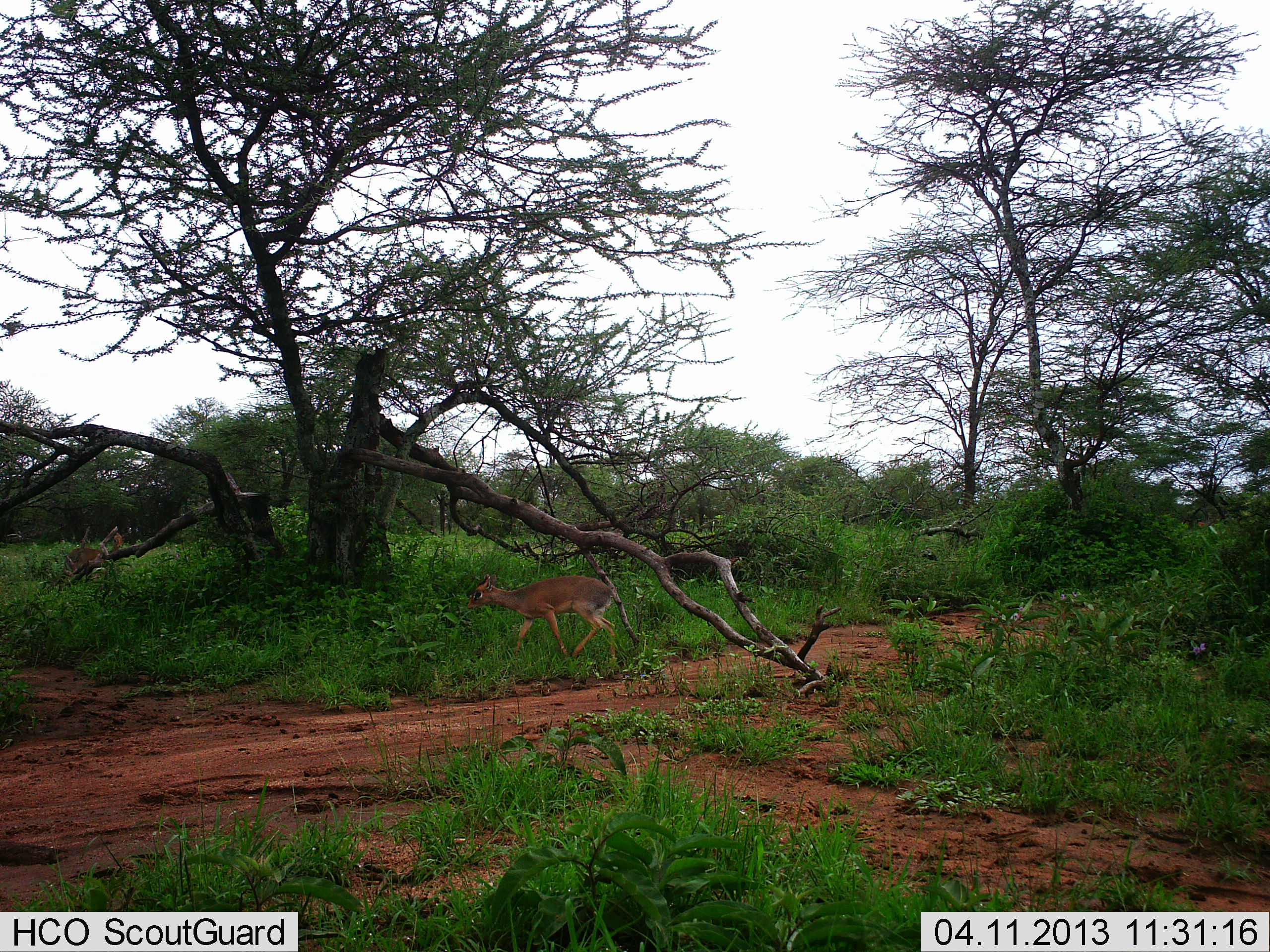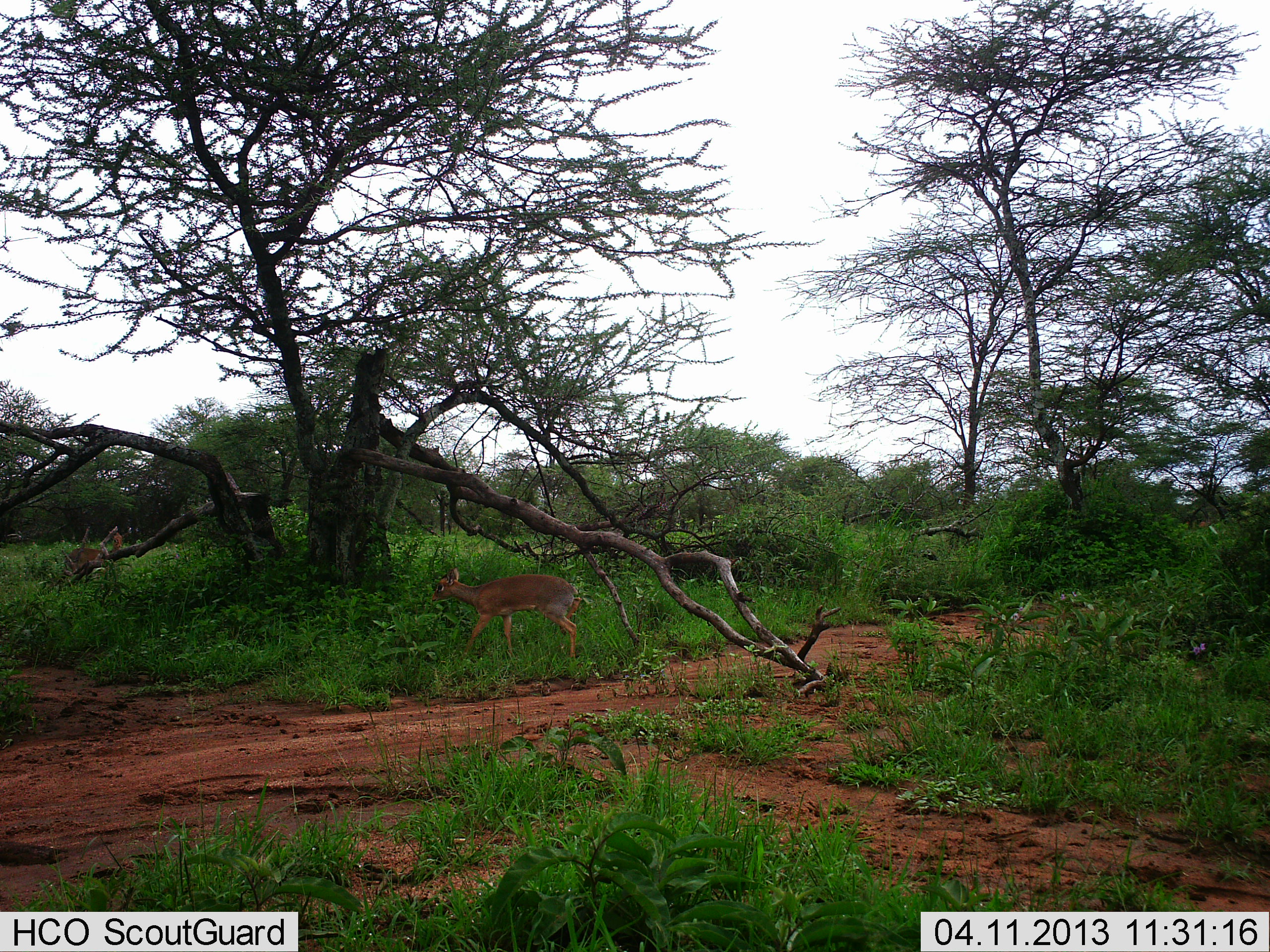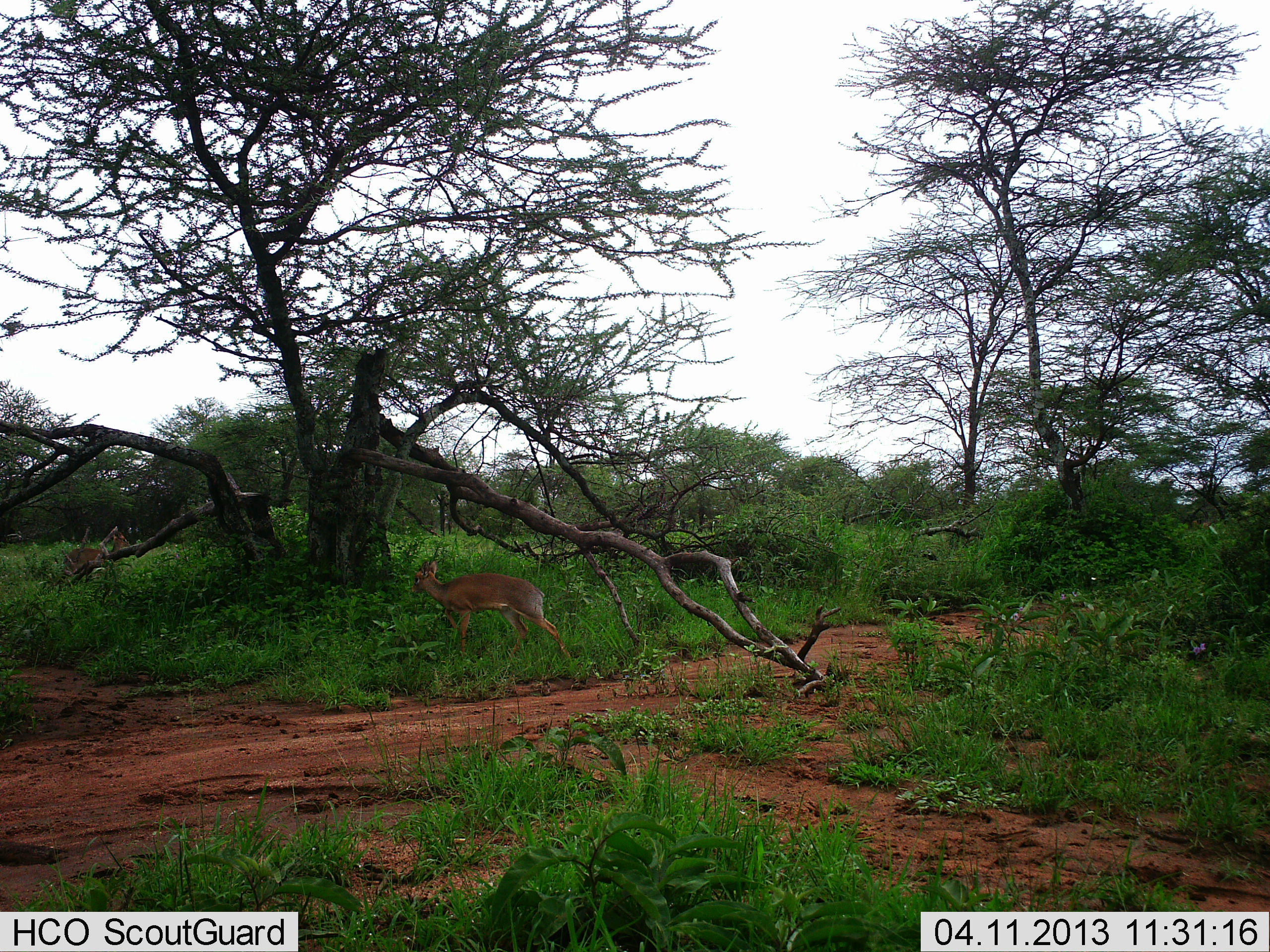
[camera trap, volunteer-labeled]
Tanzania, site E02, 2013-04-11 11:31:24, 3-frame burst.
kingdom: Animalia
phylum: Chordata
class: Mammalia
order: Artiodactyla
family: Bovidae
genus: Madoqua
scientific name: Madoqua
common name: dikdik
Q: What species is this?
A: Dikdik (Madoqua).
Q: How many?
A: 1.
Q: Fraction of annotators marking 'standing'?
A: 28%.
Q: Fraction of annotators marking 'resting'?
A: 0%.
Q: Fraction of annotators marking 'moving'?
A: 61%.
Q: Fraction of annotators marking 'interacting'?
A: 0%.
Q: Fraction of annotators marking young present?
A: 0%.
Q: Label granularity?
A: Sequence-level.